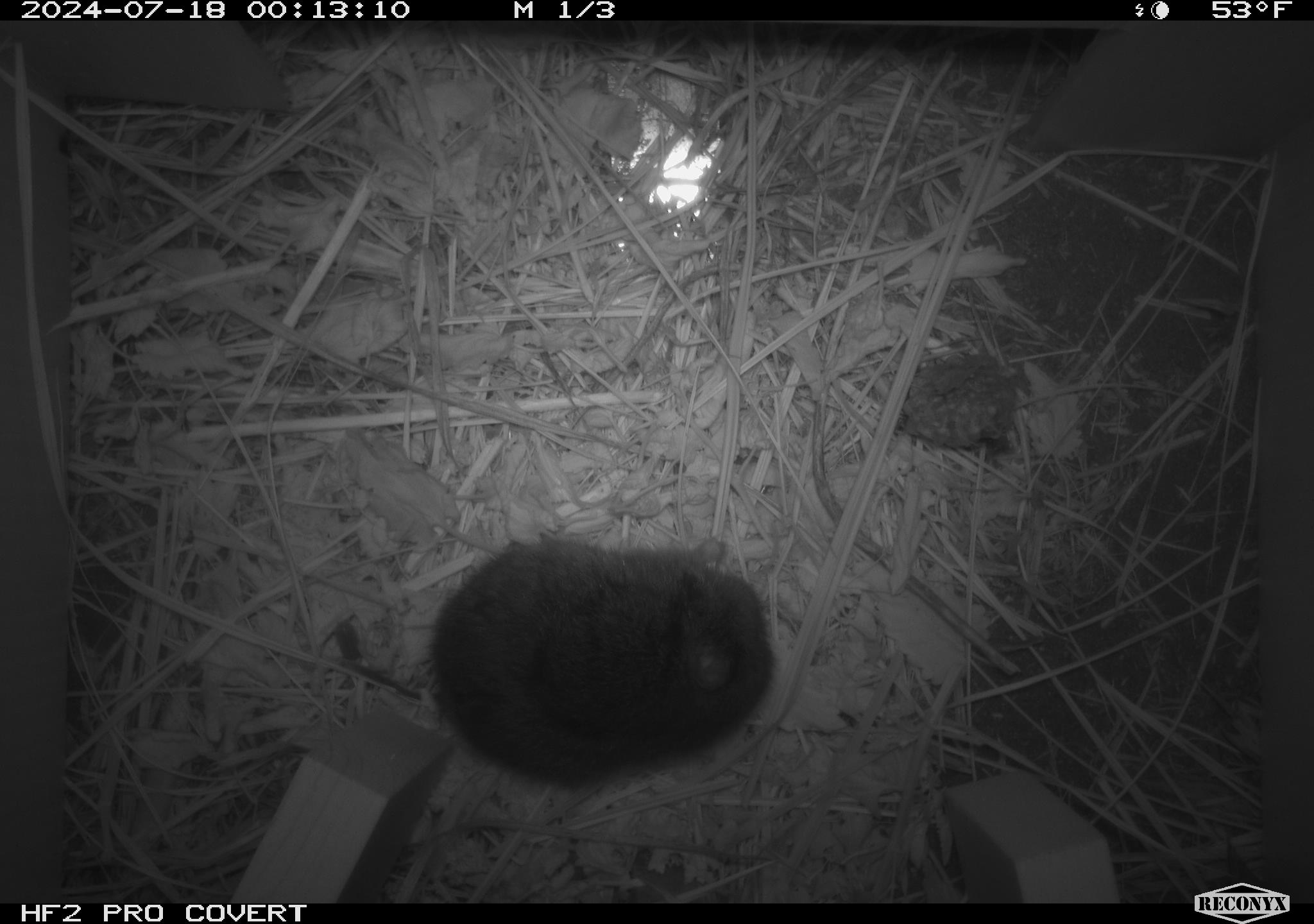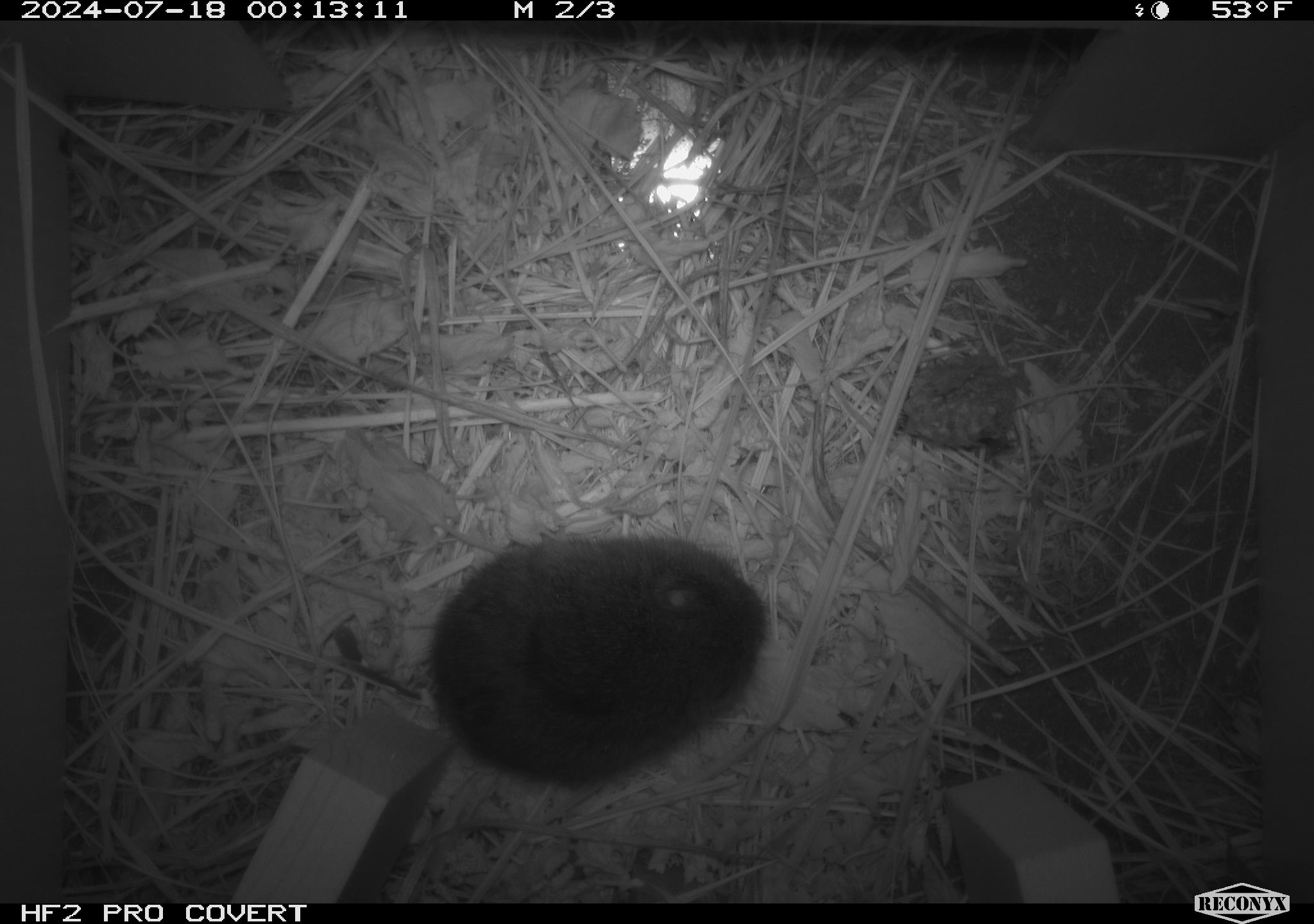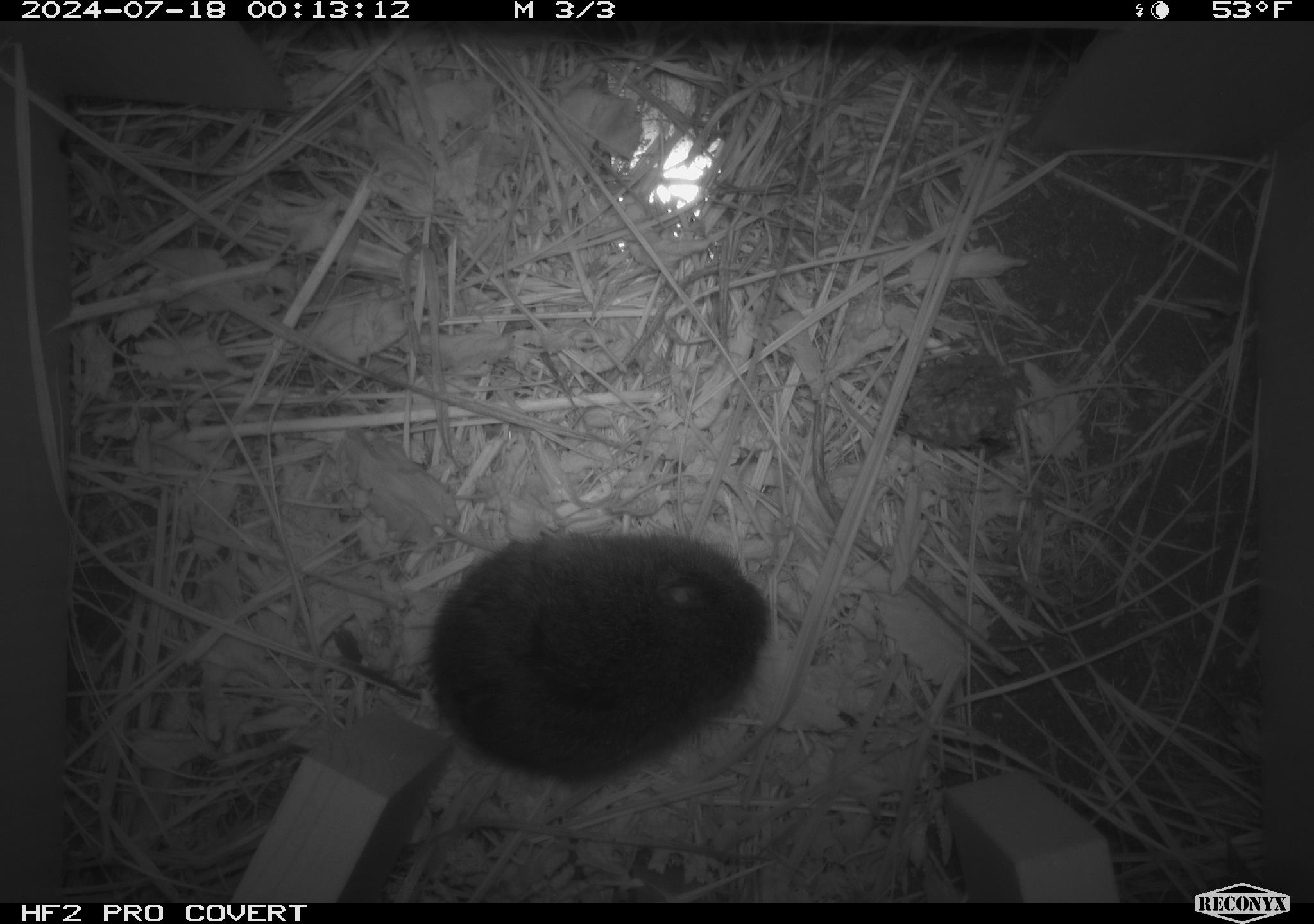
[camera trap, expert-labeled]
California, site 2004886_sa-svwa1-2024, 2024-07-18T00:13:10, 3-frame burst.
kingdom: Animalia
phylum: Chordata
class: Mammalia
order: Rodentia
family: Cricetidae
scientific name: Arvicolinae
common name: voles, lemmings, and muskrats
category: arvicolinae subfamily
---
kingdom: Animalia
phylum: Arthropoda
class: Malacostraca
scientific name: Malacostraca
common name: amphipods, crabs, isopods, krill, lobsters and shrimps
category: malacostracan